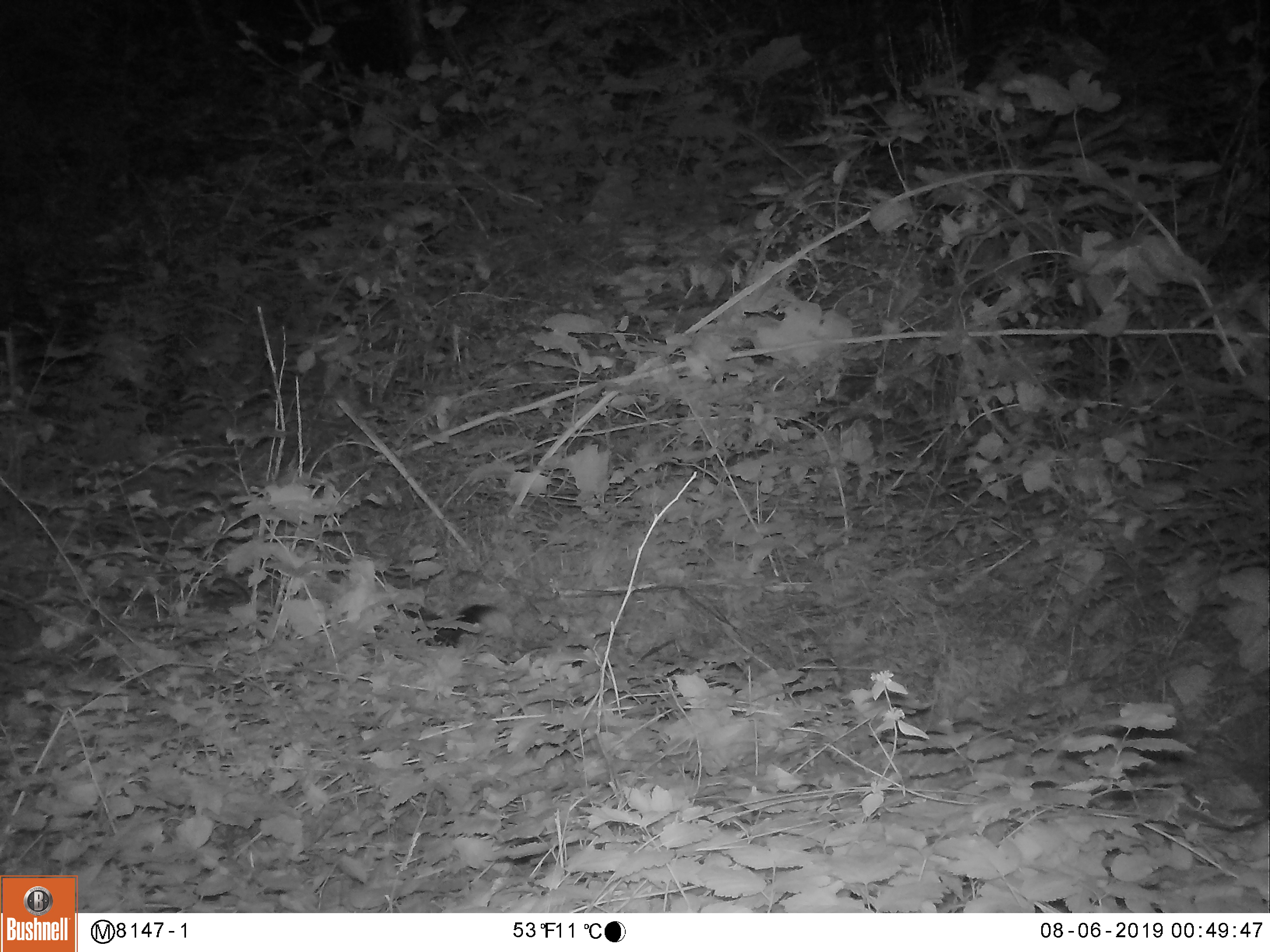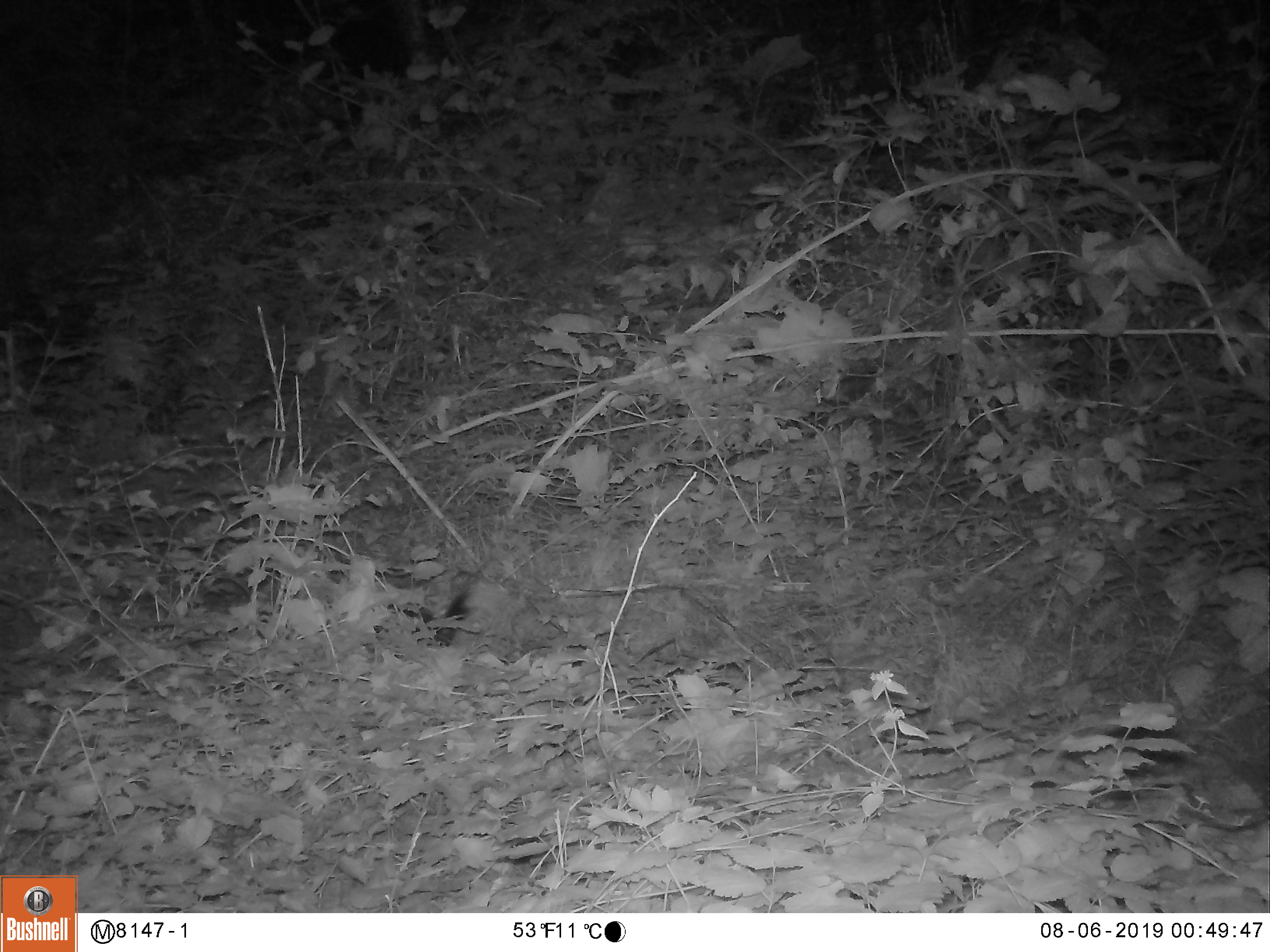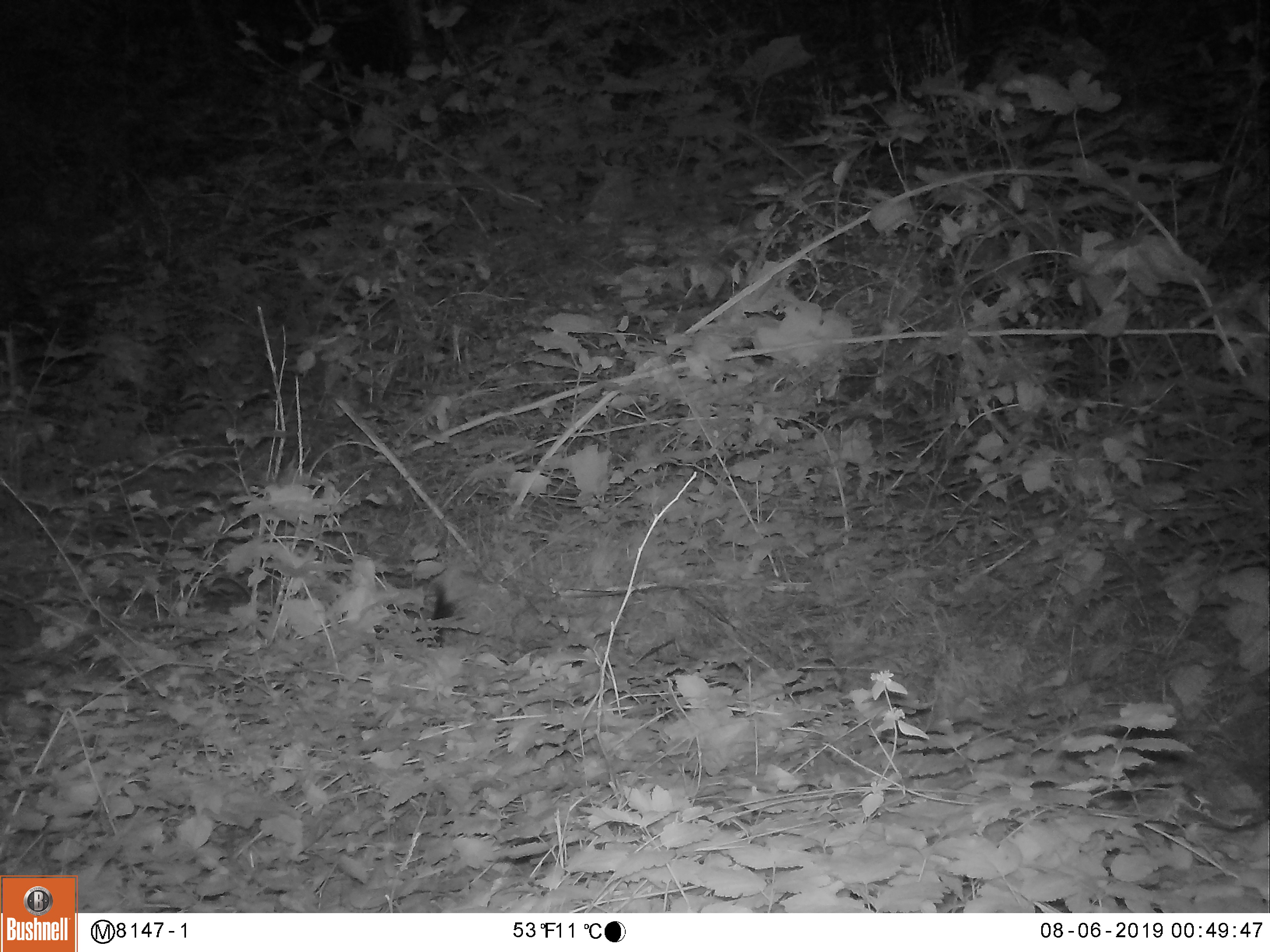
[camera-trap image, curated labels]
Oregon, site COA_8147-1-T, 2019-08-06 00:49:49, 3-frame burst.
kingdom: Animalia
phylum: Chordata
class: Mammalia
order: Carnivora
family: Mephitidae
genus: Spilogale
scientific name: Spilogale gracilis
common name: western spotted skunk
Western spotted skunk (Spilogale gracilis).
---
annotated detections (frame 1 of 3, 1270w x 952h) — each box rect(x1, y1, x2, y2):
western spotted skunk: rect(372, 592, 515, 654)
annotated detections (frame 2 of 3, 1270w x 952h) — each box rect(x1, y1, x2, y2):
western spotted skunk: rect(378, 579, 504, 648)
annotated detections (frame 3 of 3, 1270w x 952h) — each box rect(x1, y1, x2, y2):
western spotted skunk: rect(378, 569, 469, 648)